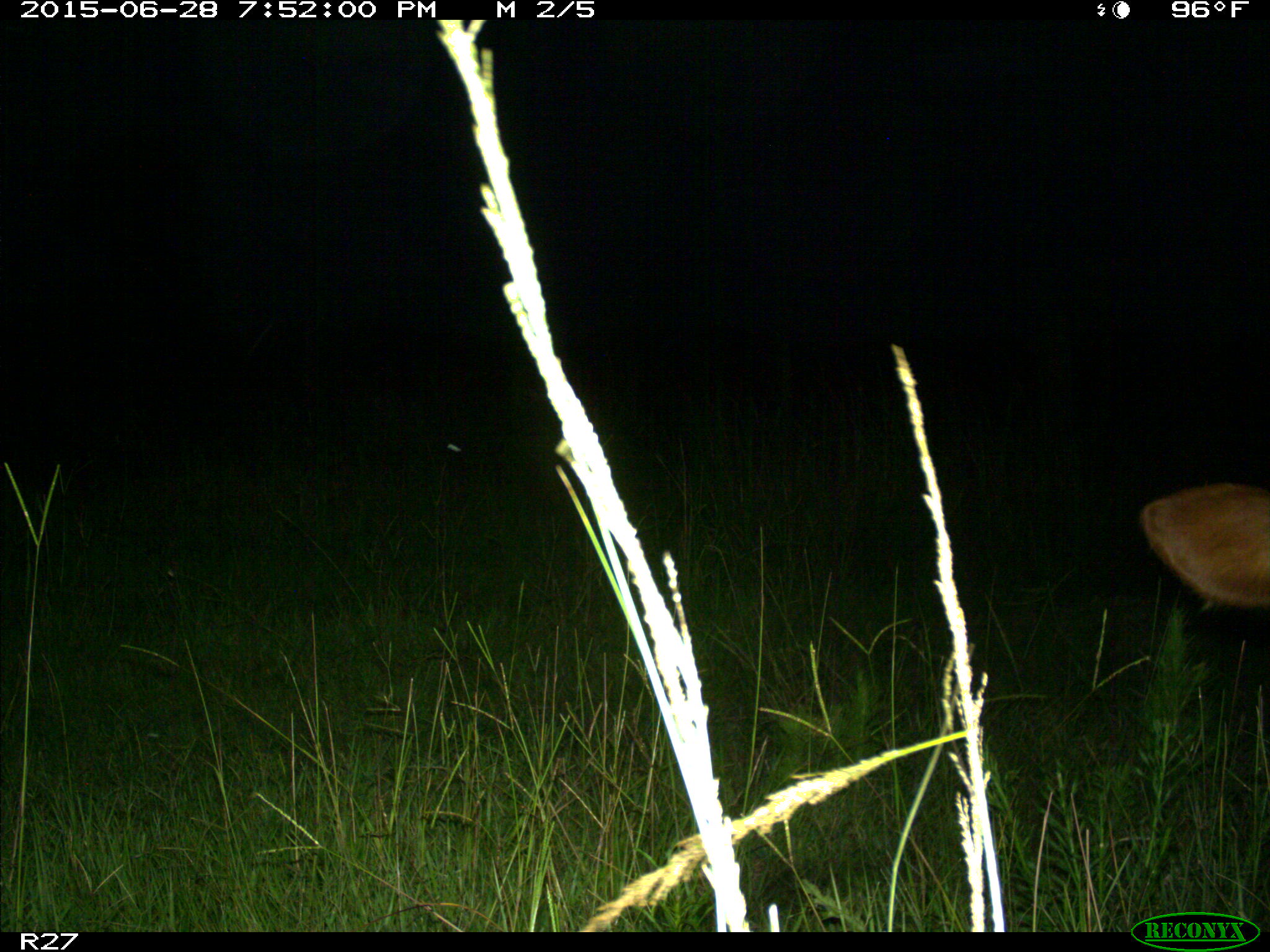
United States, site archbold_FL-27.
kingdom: Animalia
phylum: Chordata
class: Mammalia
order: Artiodactyla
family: Bovidae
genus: Bos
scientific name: Bos taurus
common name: domestic cow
Bos taurus (domestic cow).